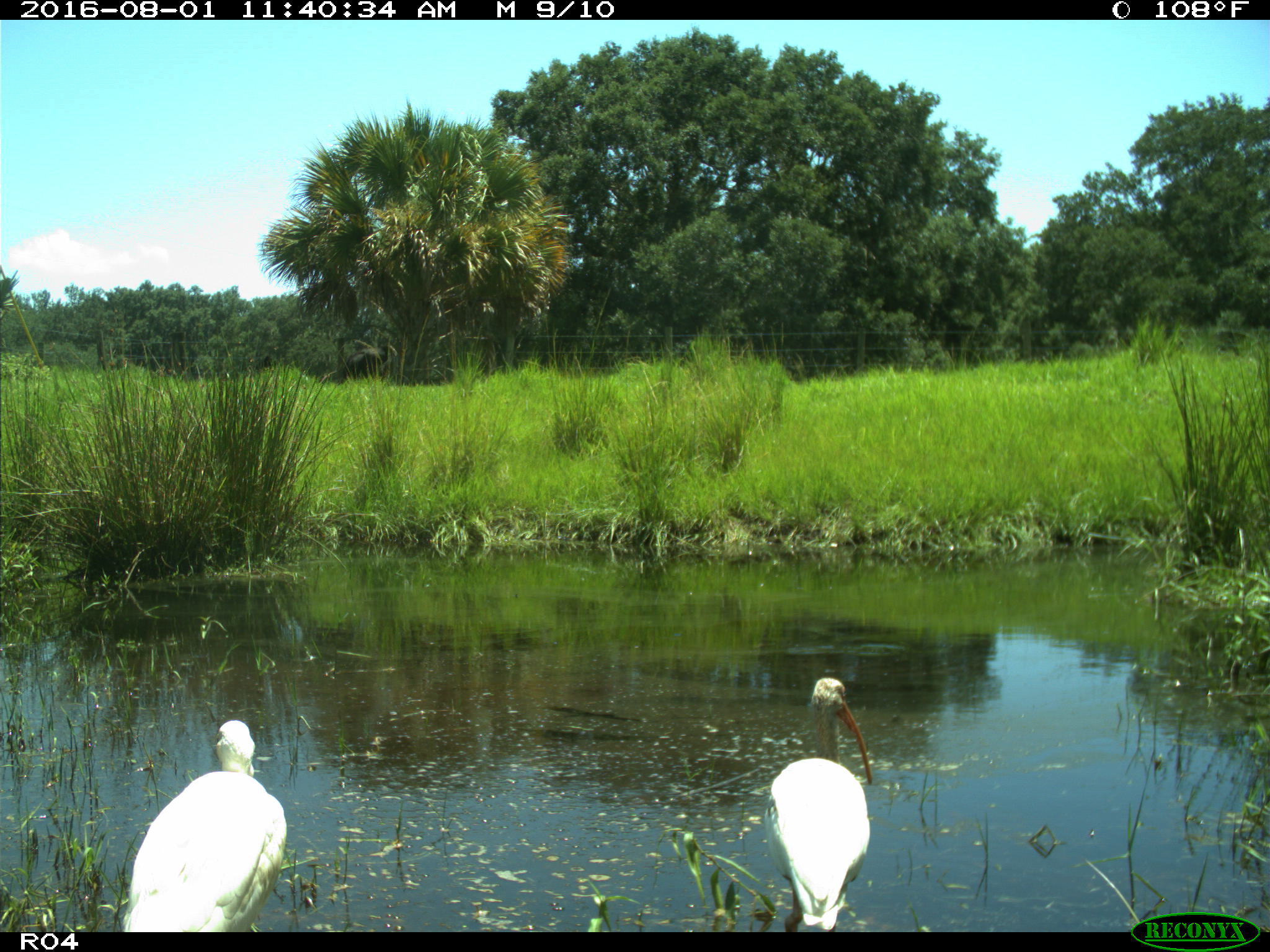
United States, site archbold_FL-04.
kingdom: Animalia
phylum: Chordata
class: Aves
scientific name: Aves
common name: birds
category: unidentified bird